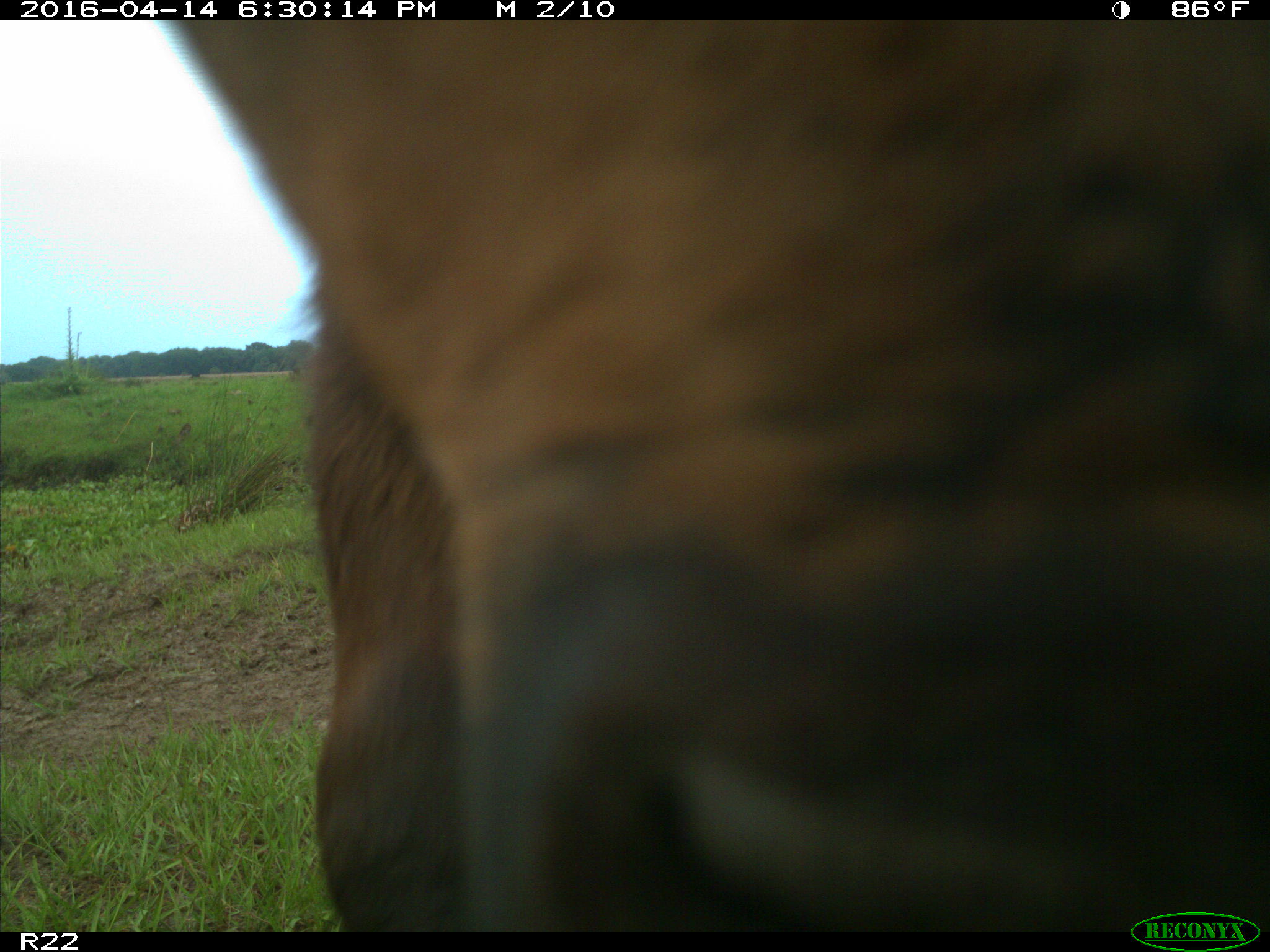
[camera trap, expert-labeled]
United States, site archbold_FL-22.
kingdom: Animalia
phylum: Chordata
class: Mammalia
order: Artiodactyla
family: Bovidae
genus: Bos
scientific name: Bos taurus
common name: domestic cow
Bos taurus (domestic cow).